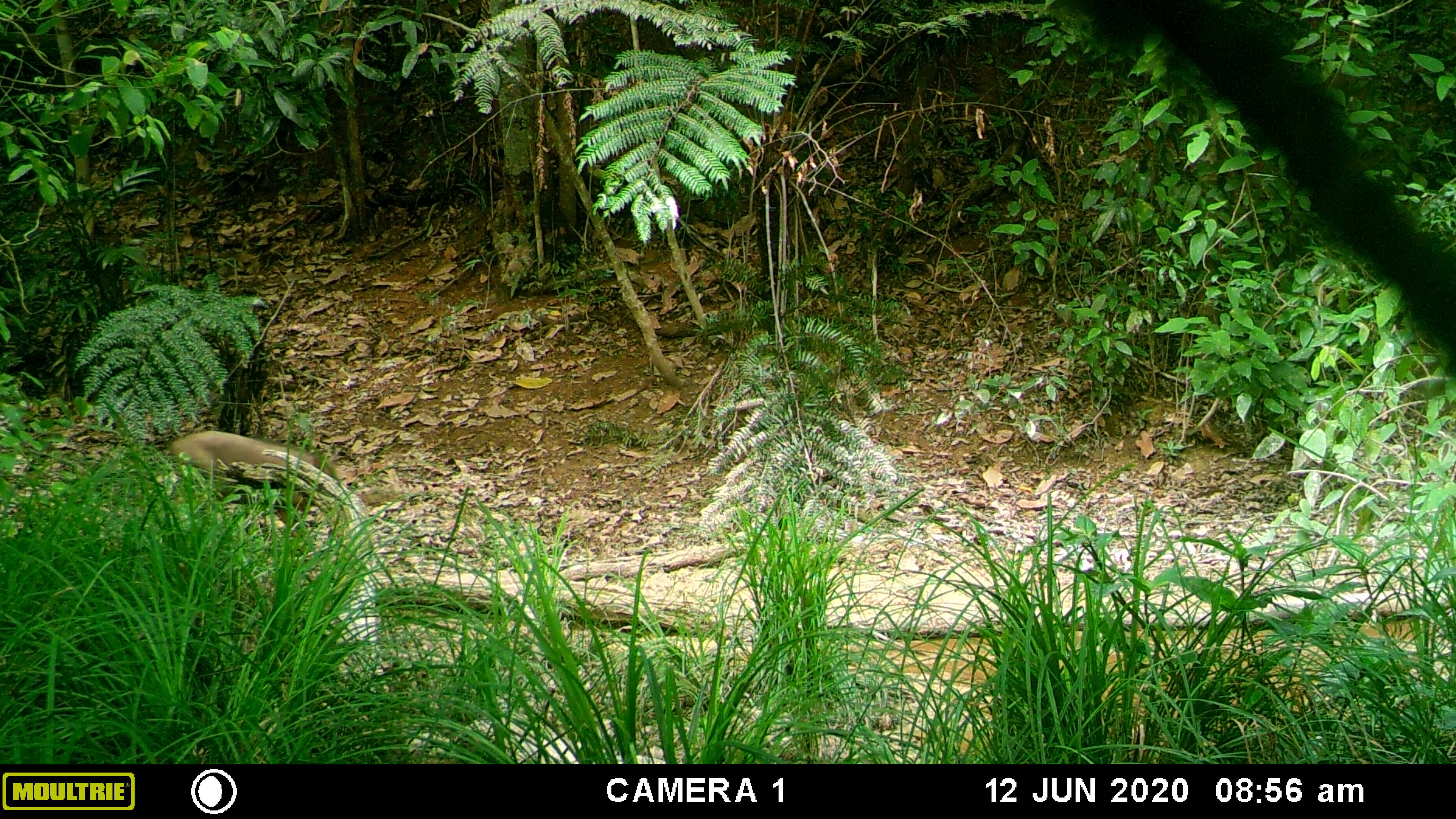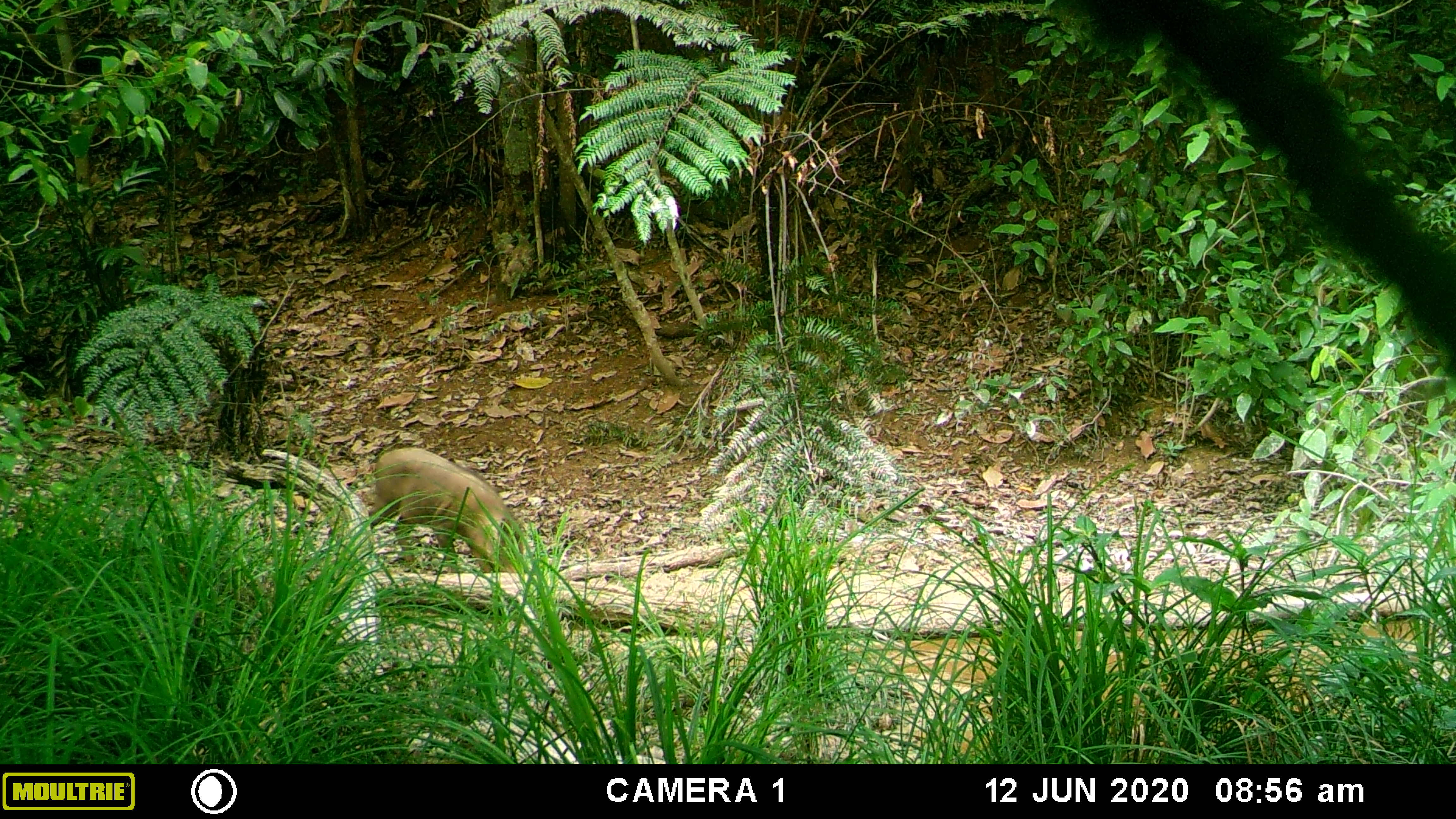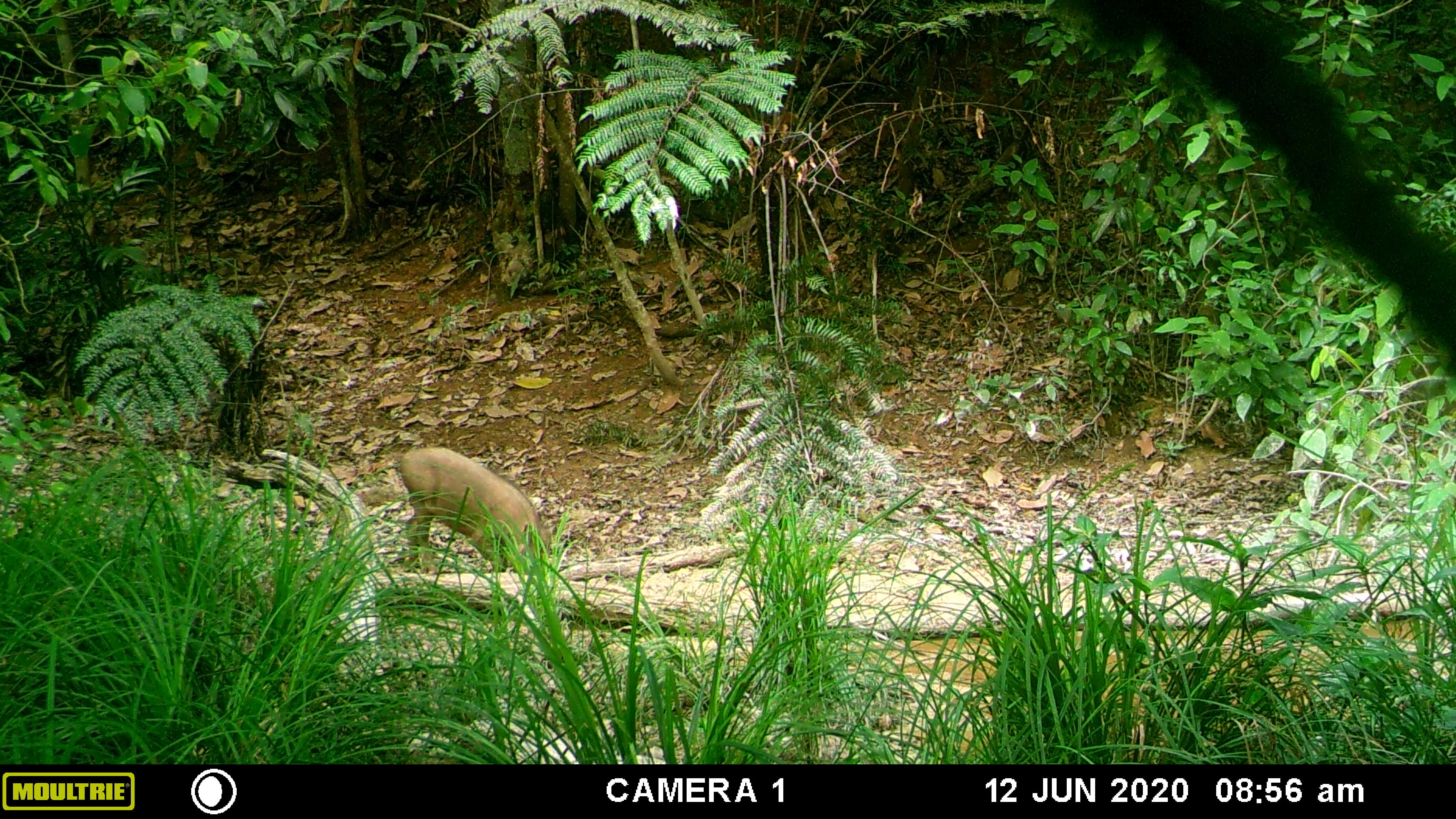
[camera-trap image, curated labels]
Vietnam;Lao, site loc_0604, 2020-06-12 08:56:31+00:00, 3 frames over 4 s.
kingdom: Animalia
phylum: Chordata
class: Mammalia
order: Artiodactyla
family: Suidae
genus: Sus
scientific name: Sus scrofa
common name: eurasian wild pig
Eurasian wild pig (Sus scrofa). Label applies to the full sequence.